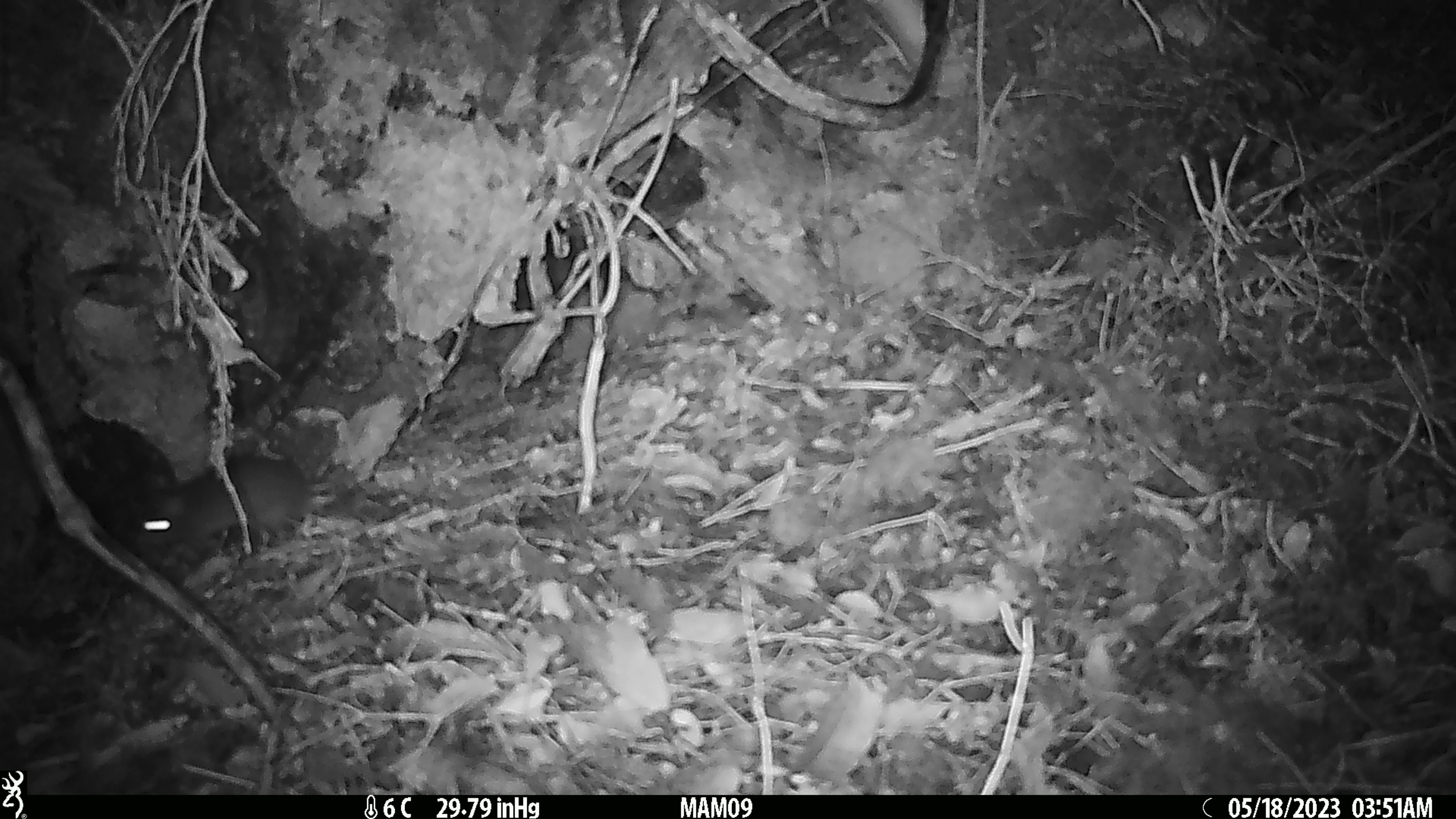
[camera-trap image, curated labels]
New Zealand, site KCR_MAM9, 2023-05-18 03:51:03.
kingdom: Animalia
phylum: Chordata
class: Mammalia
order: Rodentia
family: Muridae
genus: Rattus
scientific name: Rattus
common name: rat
Rat (Rattus).